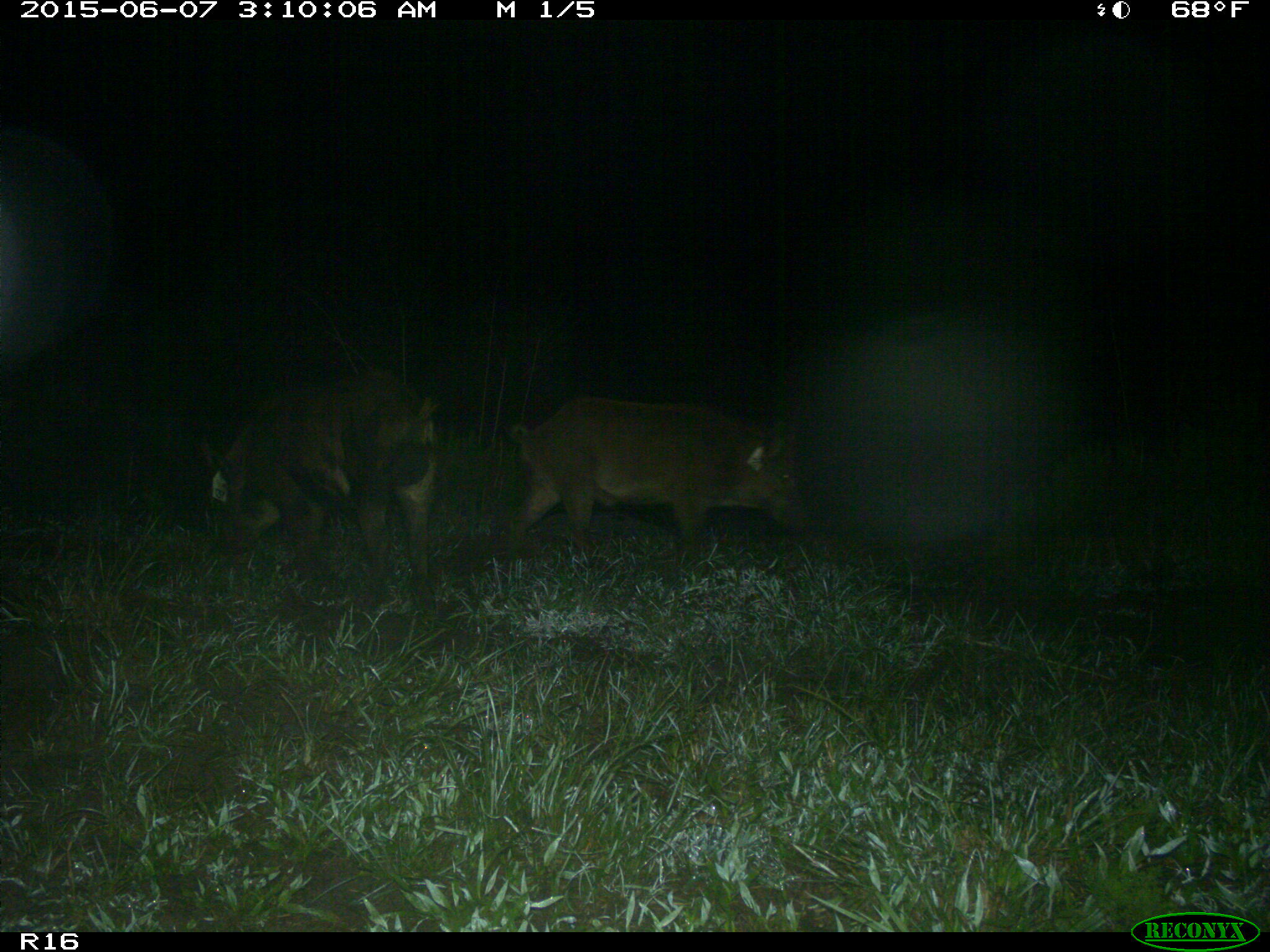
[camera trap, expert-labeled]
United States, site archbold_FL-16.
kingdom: Animalia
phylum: Chordata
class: Mammalia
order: Artiodactyla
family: Suidae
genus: Sus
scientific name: Sus scrofa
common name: wild boar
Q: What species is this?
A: Sus scrofa (wild boar).